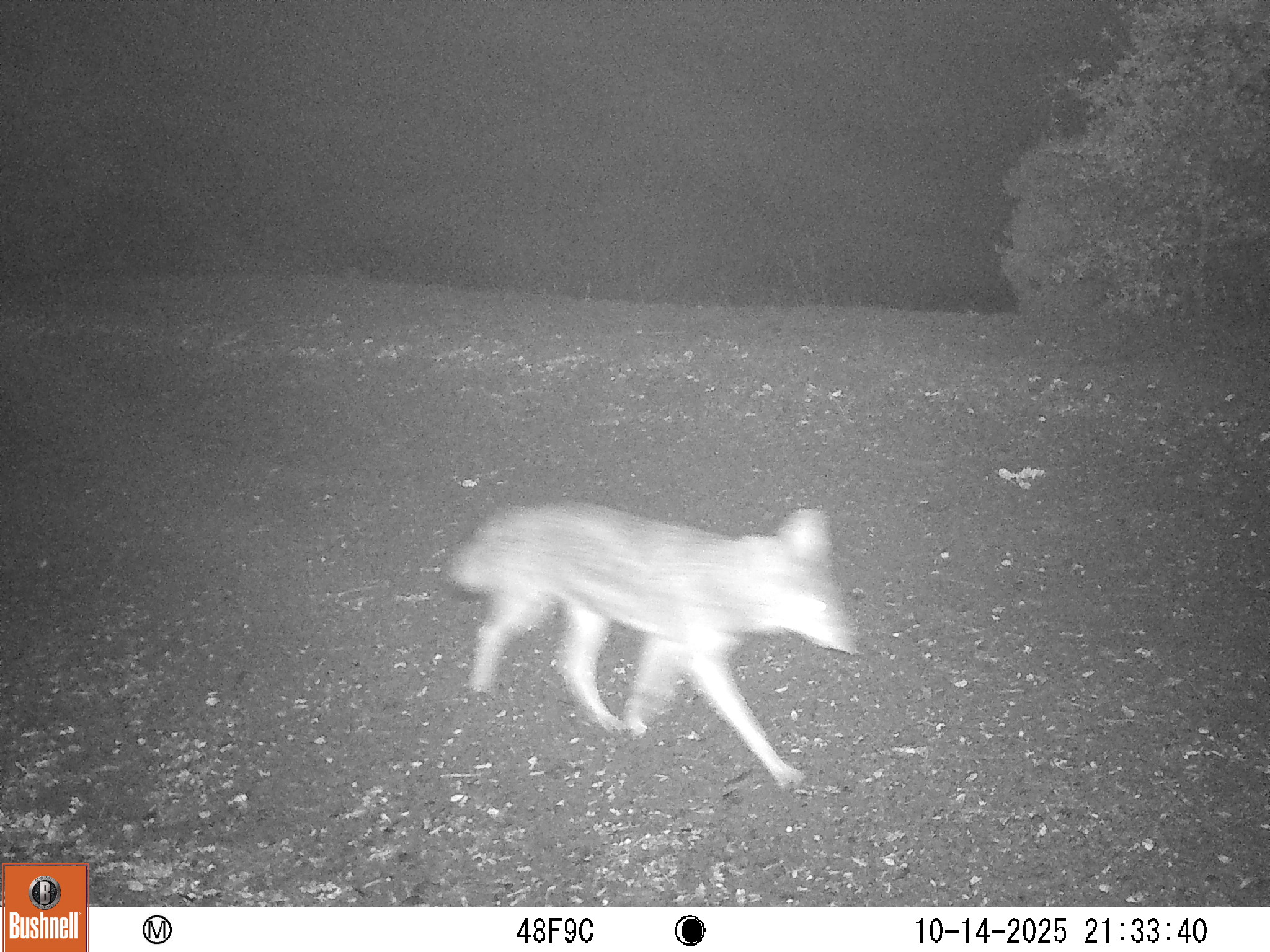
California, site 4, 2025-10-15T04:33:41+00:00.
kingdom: Animalia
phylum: Chordata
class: Mammalia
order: Carnivora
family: Canidae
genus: Canis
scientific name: Canis latrans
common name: coyote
Coyote (Canis latrans).